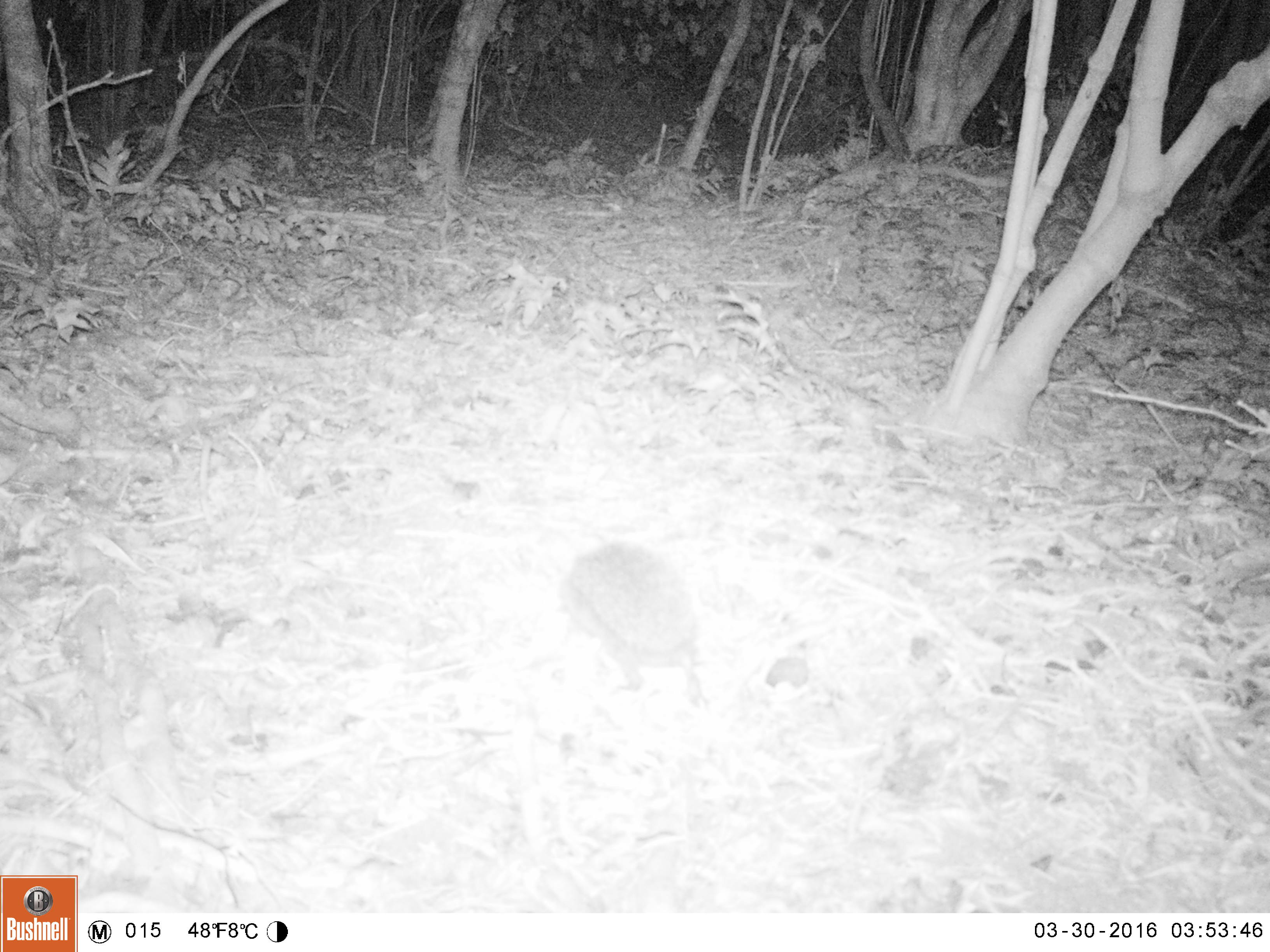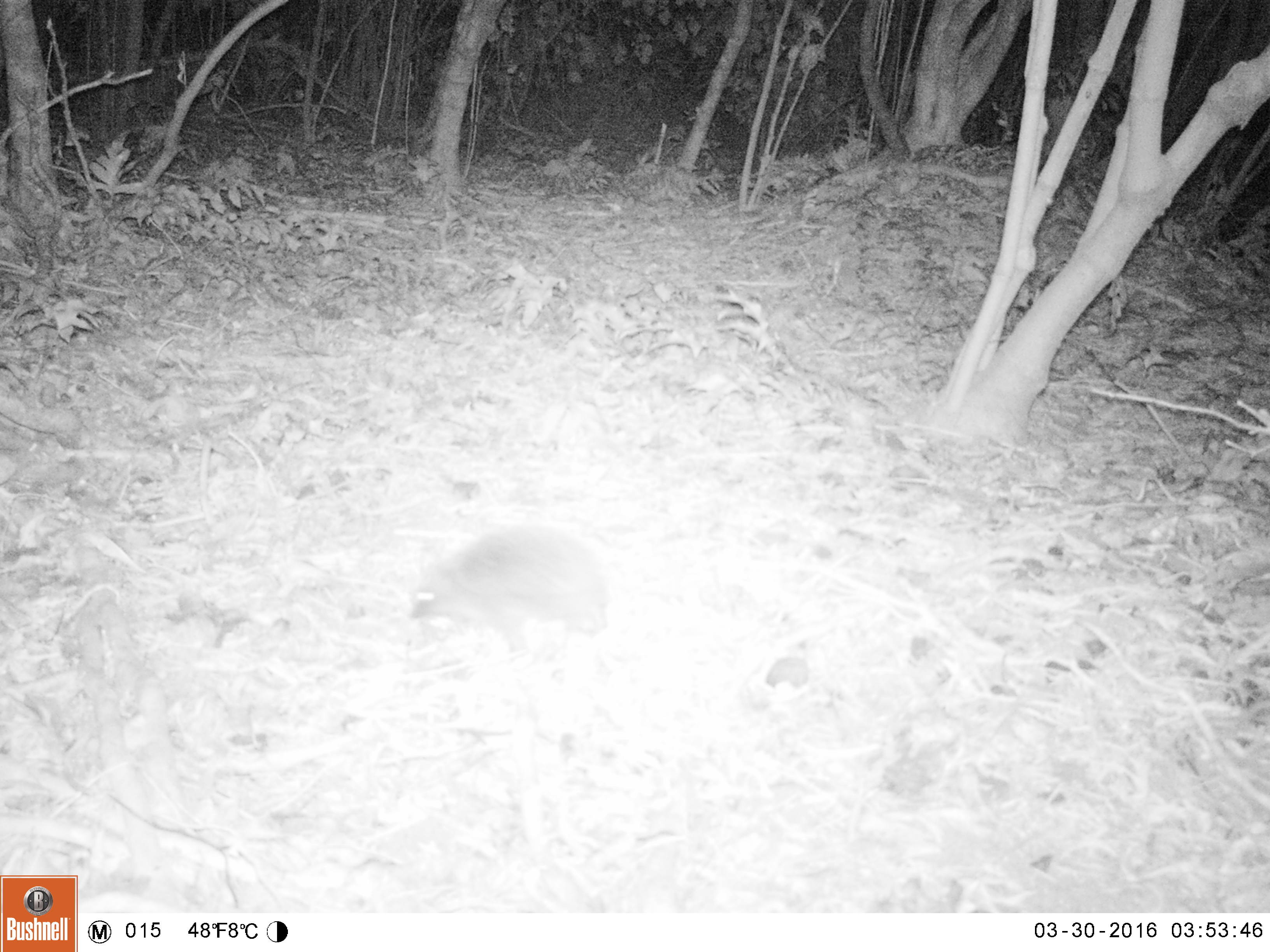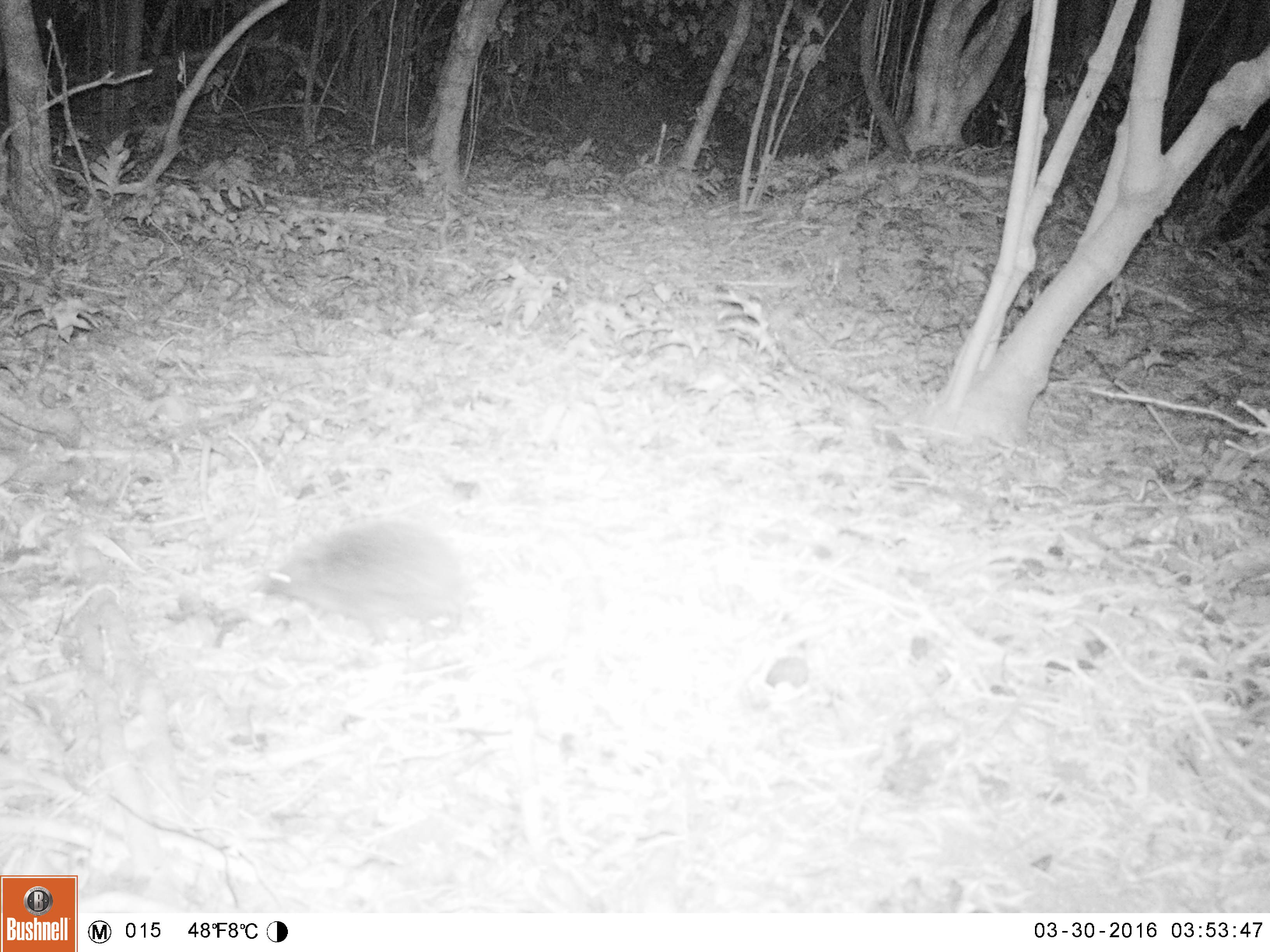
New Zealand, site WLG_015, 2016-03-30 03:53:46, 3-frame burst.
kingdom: Animalia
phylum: Chordata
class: Mammalia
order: Eulipotyphla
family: Erinaceidae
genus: Erinaceus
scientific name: Erinaceus europaeus europaeus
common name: european hedgehog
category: hedgehog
Hedgehog (european hedgehog) (Erinaceus europaeus europaeus).